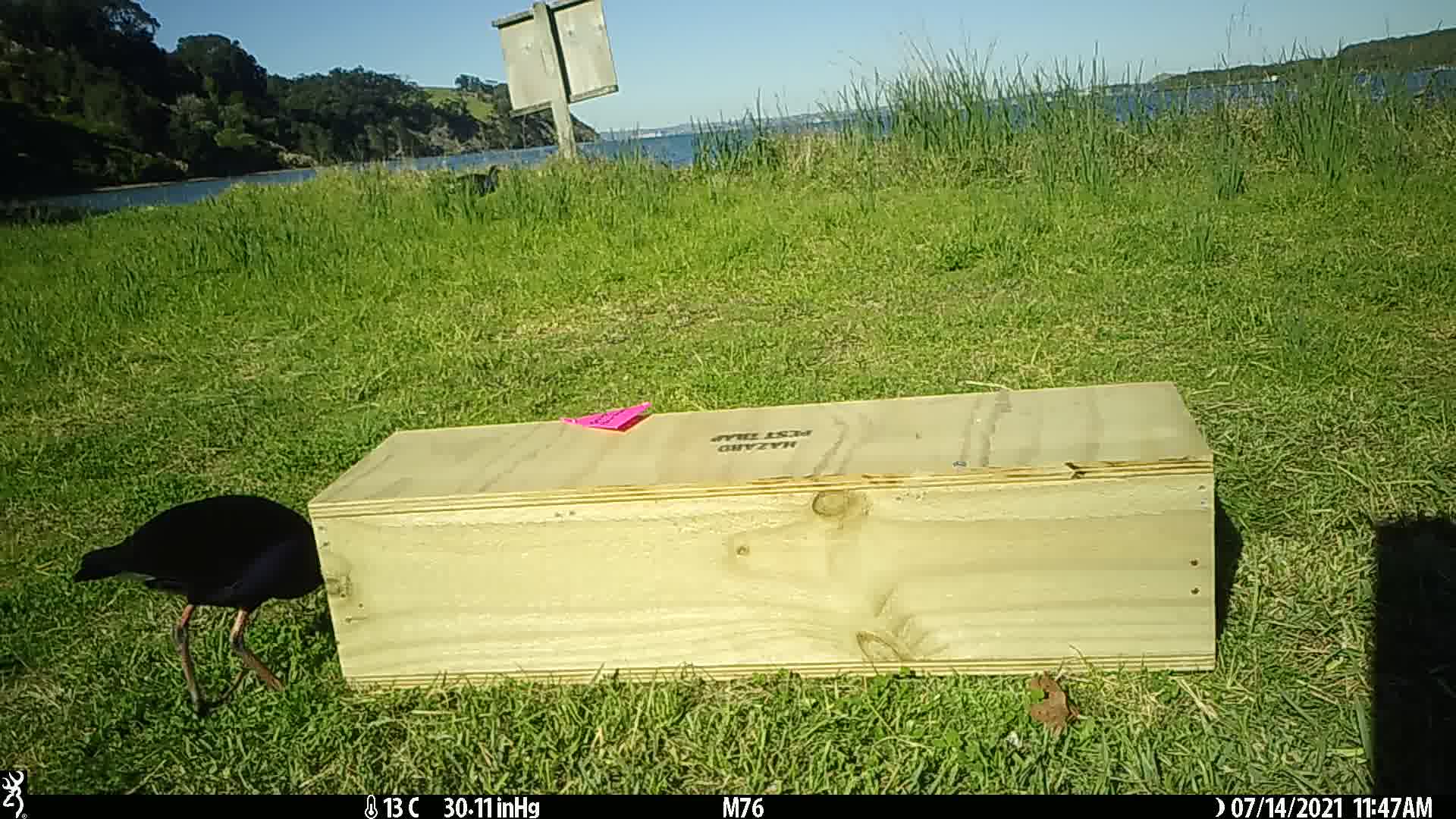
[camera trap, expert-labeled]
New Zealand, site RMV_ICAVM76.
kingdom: Animalia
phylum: Chordata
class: Aves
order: Gruiformes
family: Rallidae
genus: Porphyrio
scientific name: Porphyrio melanotus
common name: australasian swamphen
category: pukeko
Pukeko (australasian swamphen) (Porphyrio melanotus).